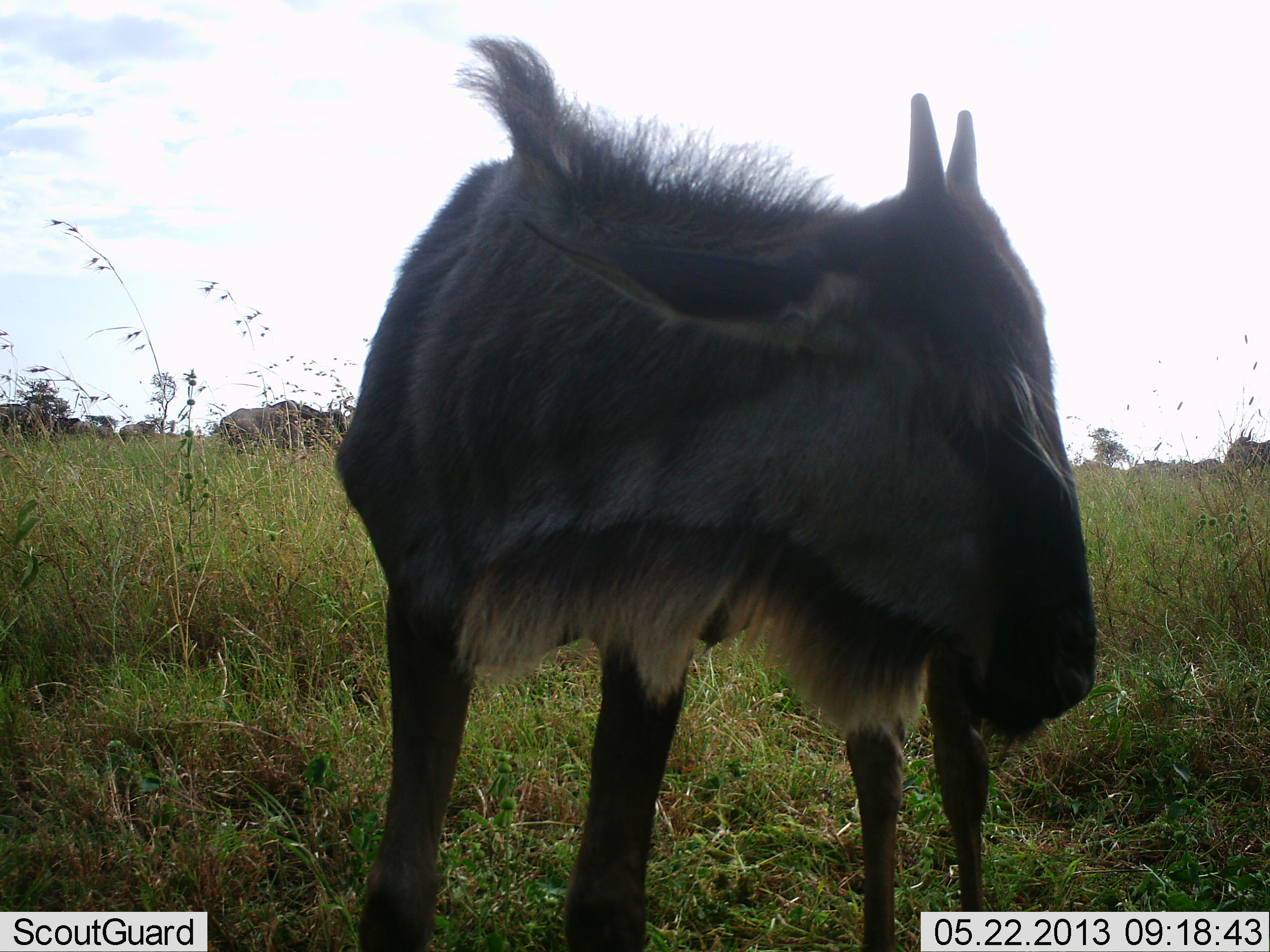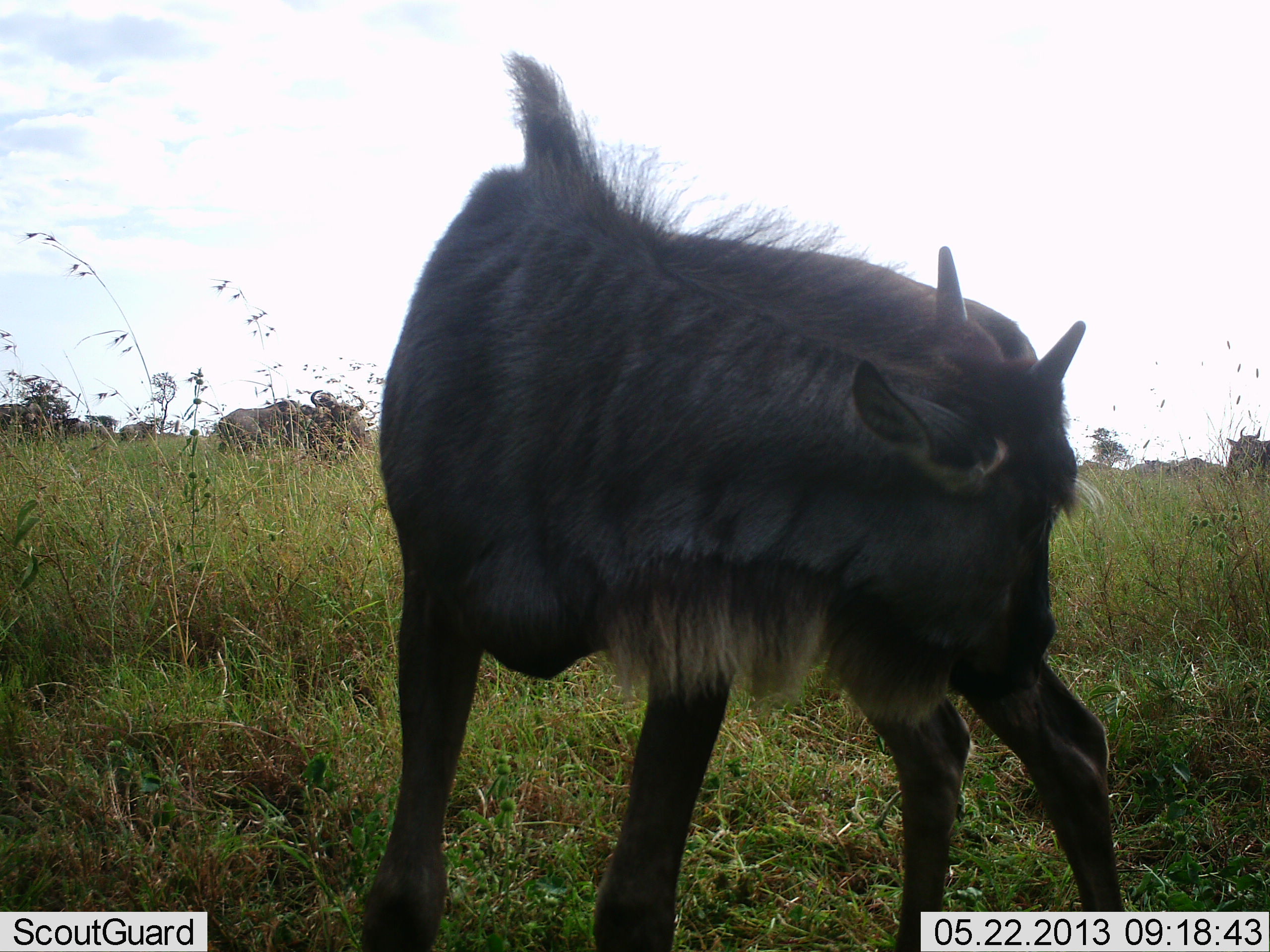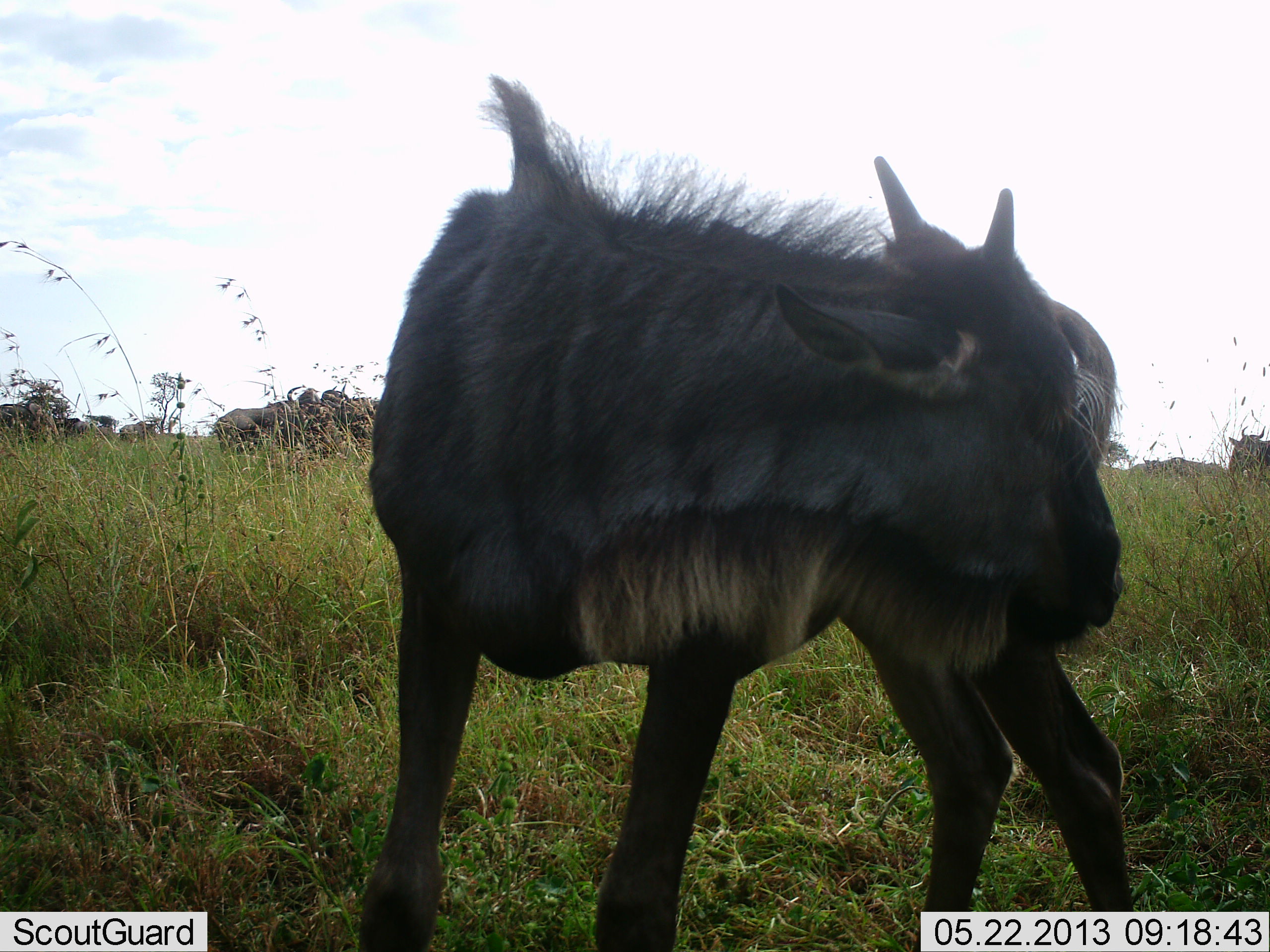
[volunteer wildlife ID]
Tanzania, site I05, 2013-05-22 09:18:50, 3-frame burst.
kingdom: Animalia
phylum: Chordata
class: Mammalia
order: Artiodactyla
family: Bovidae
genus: Connochaetes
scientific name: Connochaetes taurinus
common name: blue wildebeest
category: wildebeest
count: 6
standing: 89%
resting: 6%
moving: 11%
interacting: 0%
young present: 61%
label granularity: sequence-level